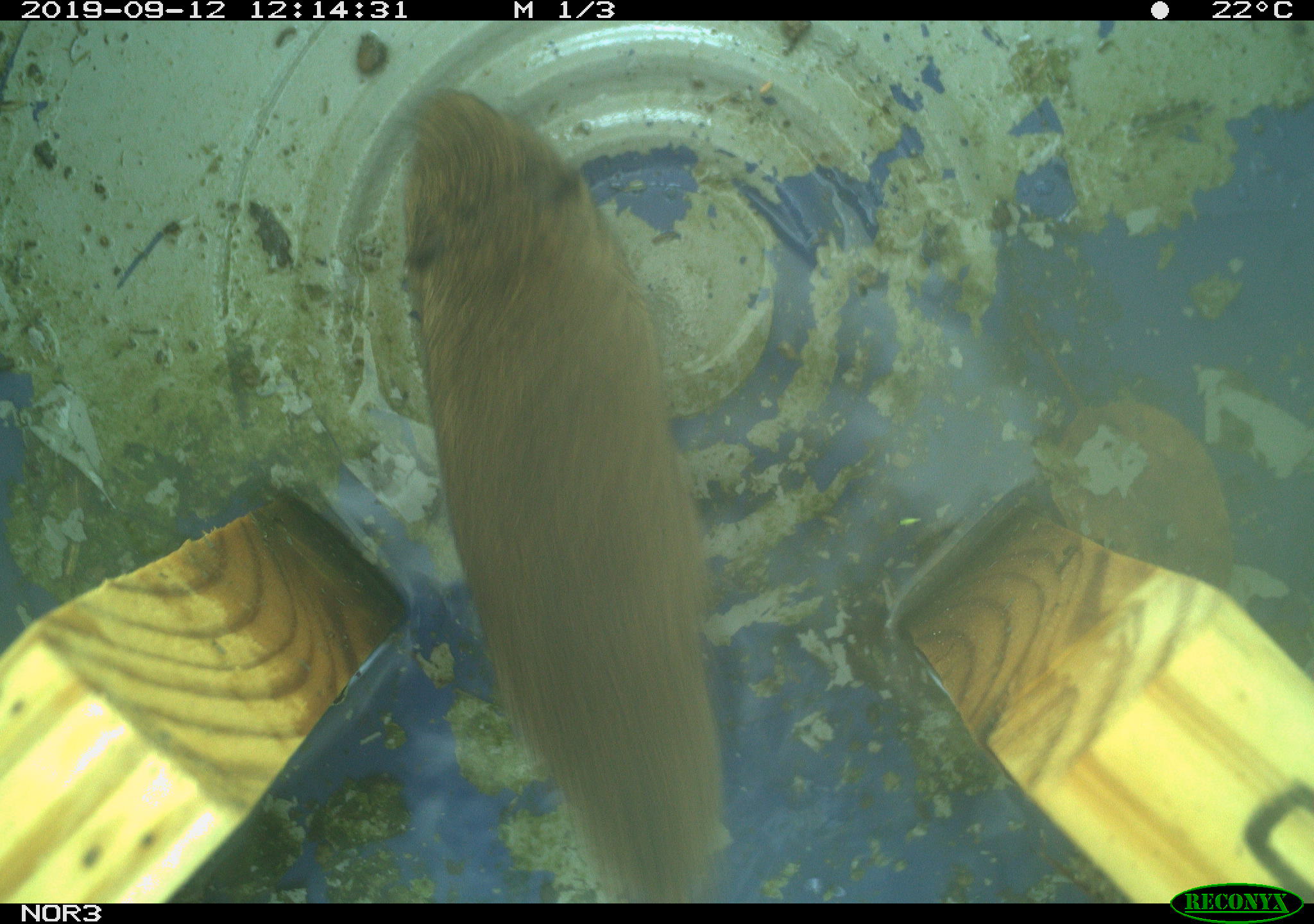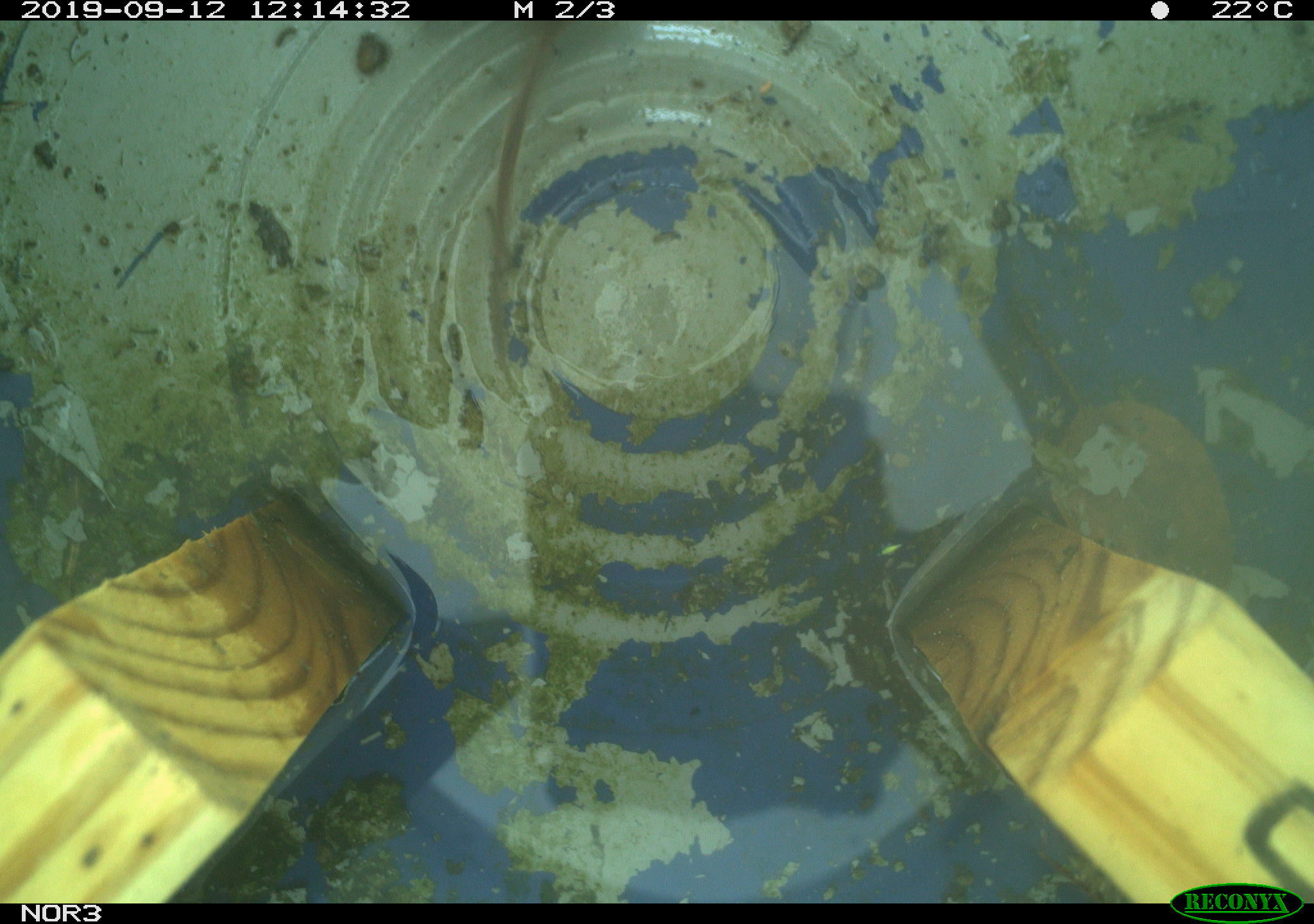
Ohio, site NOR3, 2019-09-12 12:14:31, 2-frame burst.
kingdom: Animalia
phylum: Chordata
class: Mammalia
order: Rodentia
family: Cricetidae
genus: Microtus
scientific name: Microtus pennsylvanicus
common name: meadow vole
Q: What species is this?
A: Meadow vole (Microtus pennsylvanicus).